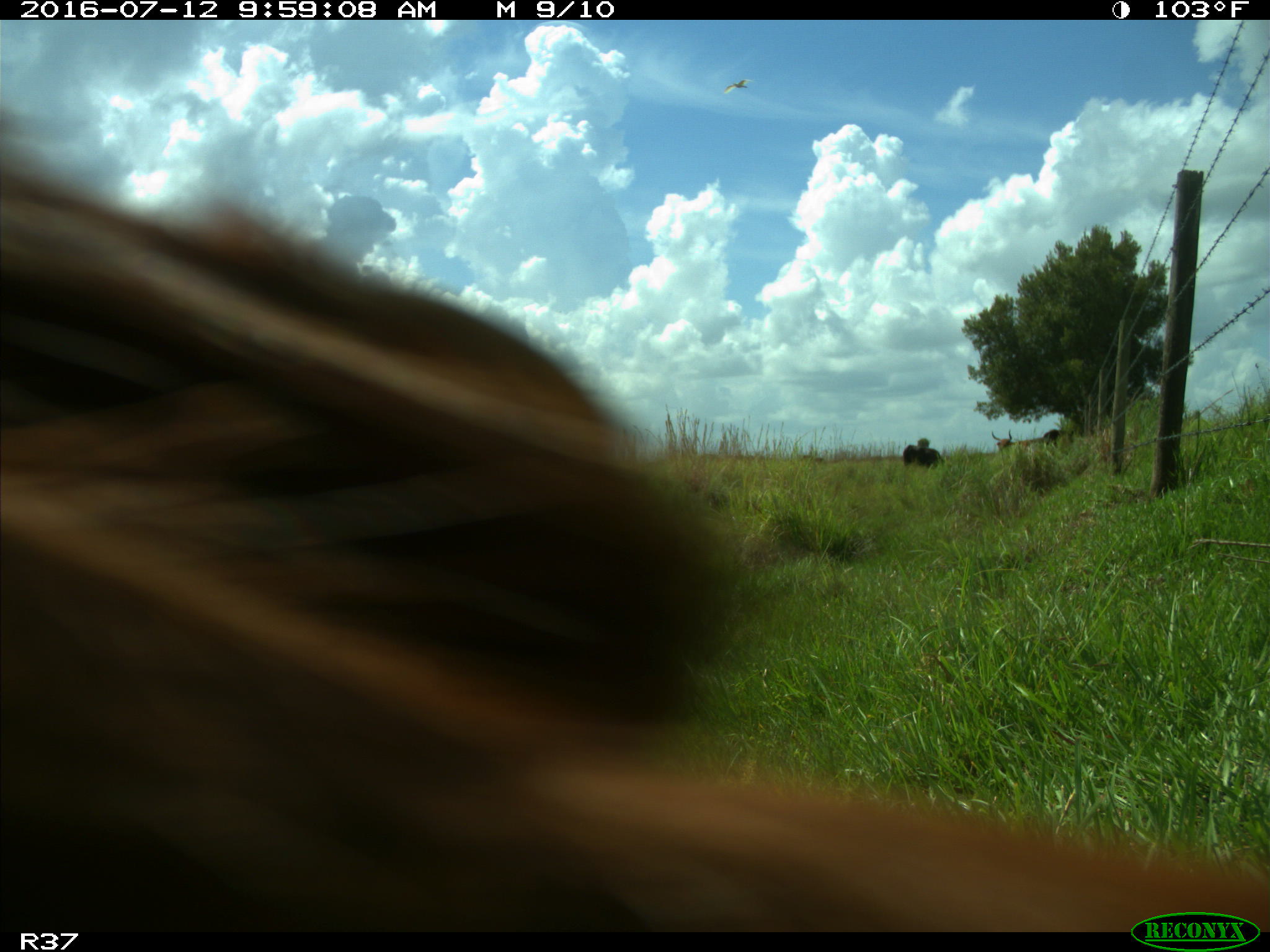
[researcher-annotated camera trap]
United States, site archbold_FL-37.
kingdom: Animalia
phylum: Chordata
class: Mammalia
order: Artiodactyla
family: Bovidae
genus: Bos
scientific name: Bos taurus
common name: domestic cow